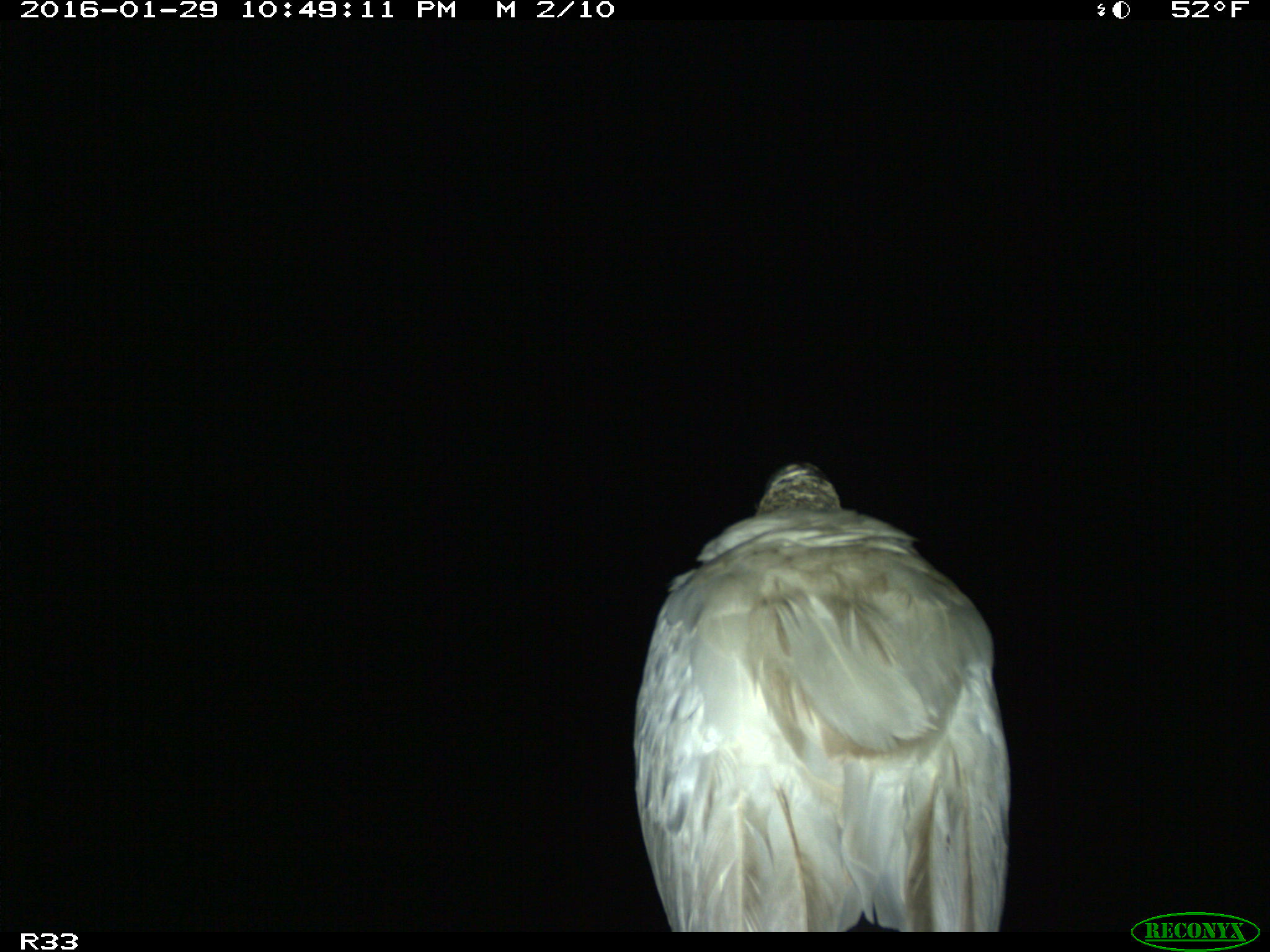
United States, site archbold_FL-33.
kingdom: Animalia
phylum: Chordata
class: Aves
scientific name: Aves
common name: birds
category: unidentified bird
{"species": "unidentified bird (birds) (Aves)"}